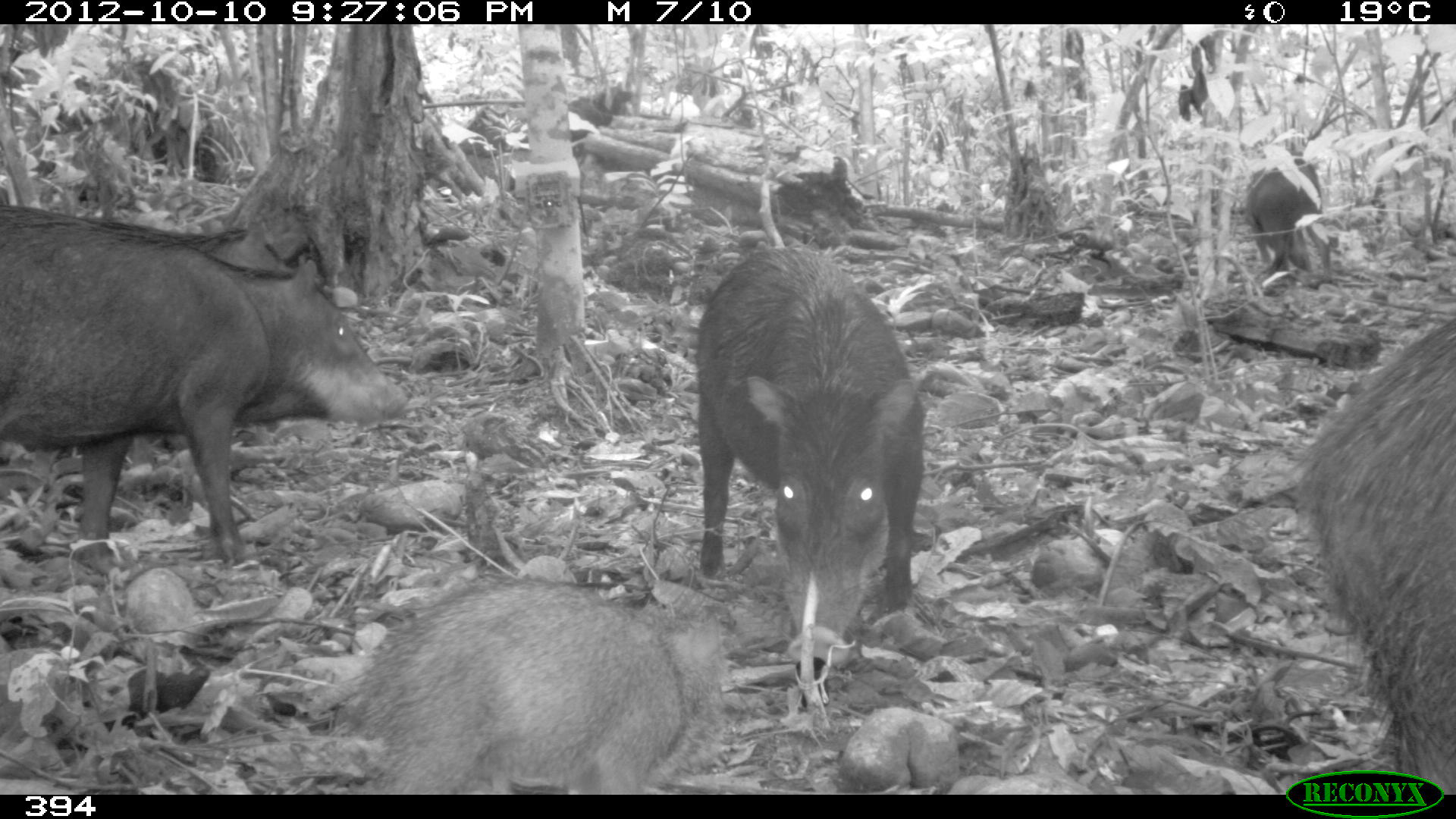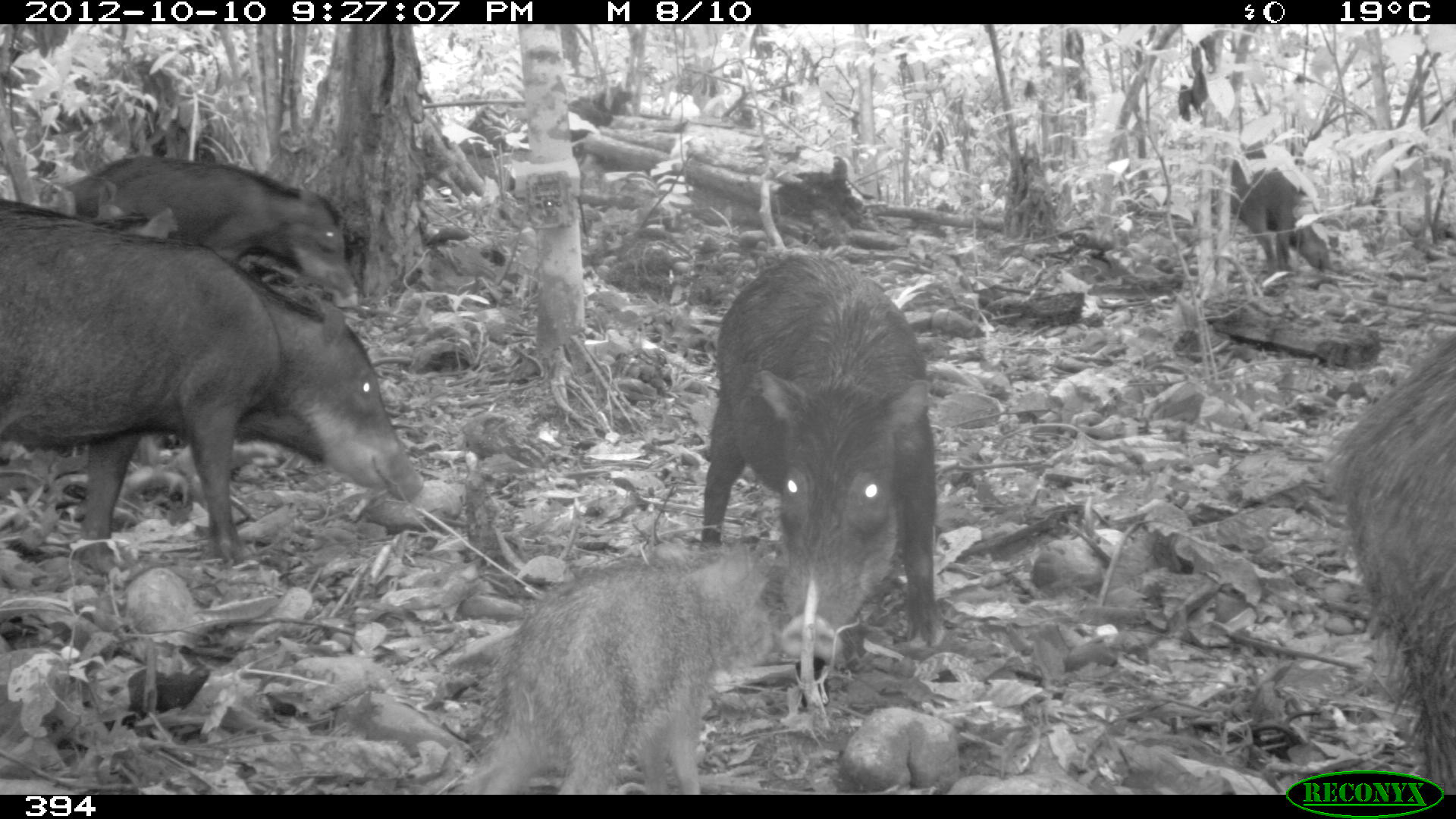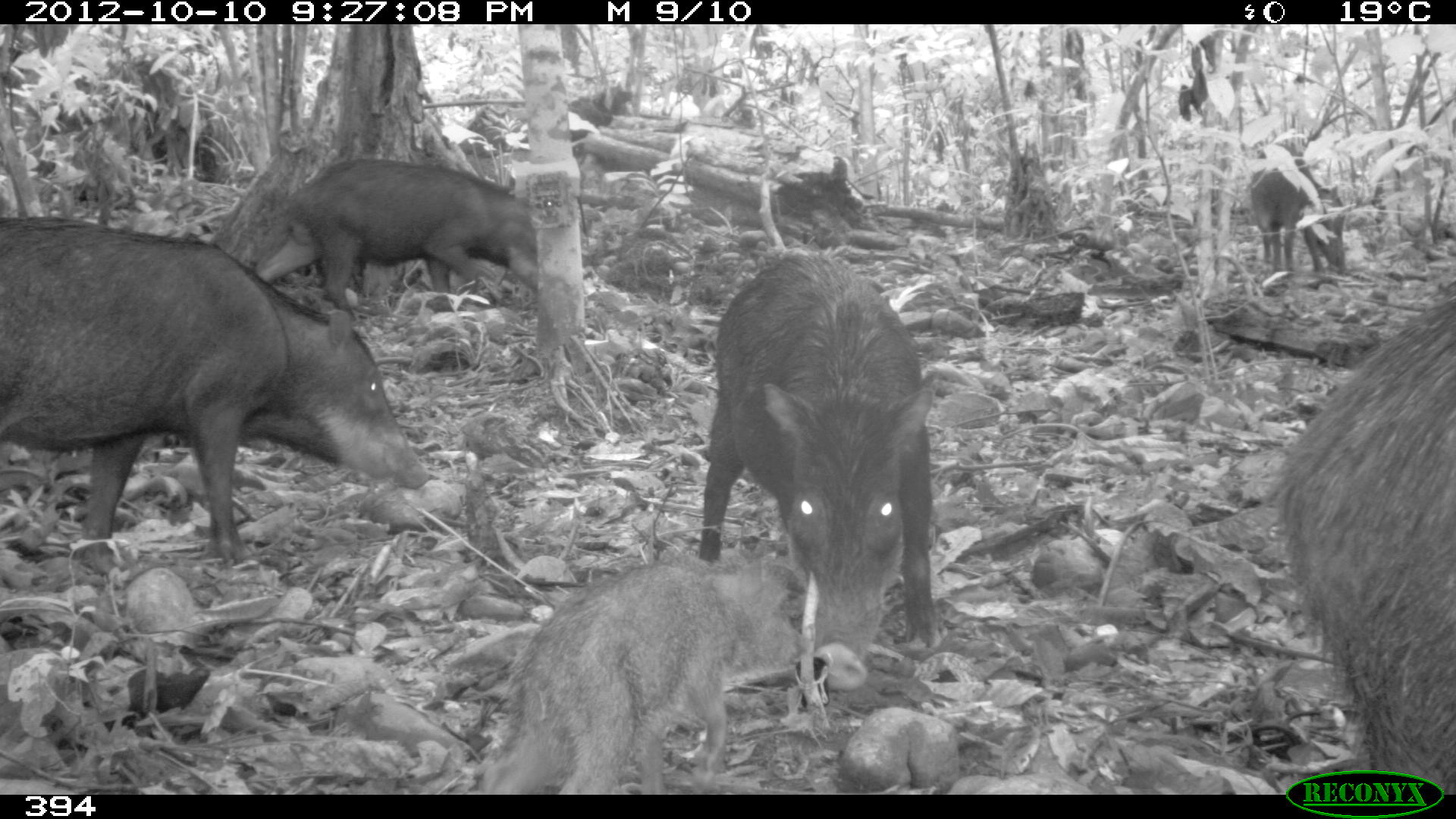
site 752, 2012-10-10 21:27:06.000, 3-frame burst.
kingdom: Animalia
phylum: Chordata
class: Mammalia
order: Artiodactyla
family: Tayassuidae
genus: Tayassu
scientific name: Tayassu pecari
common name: white-lipped peccary